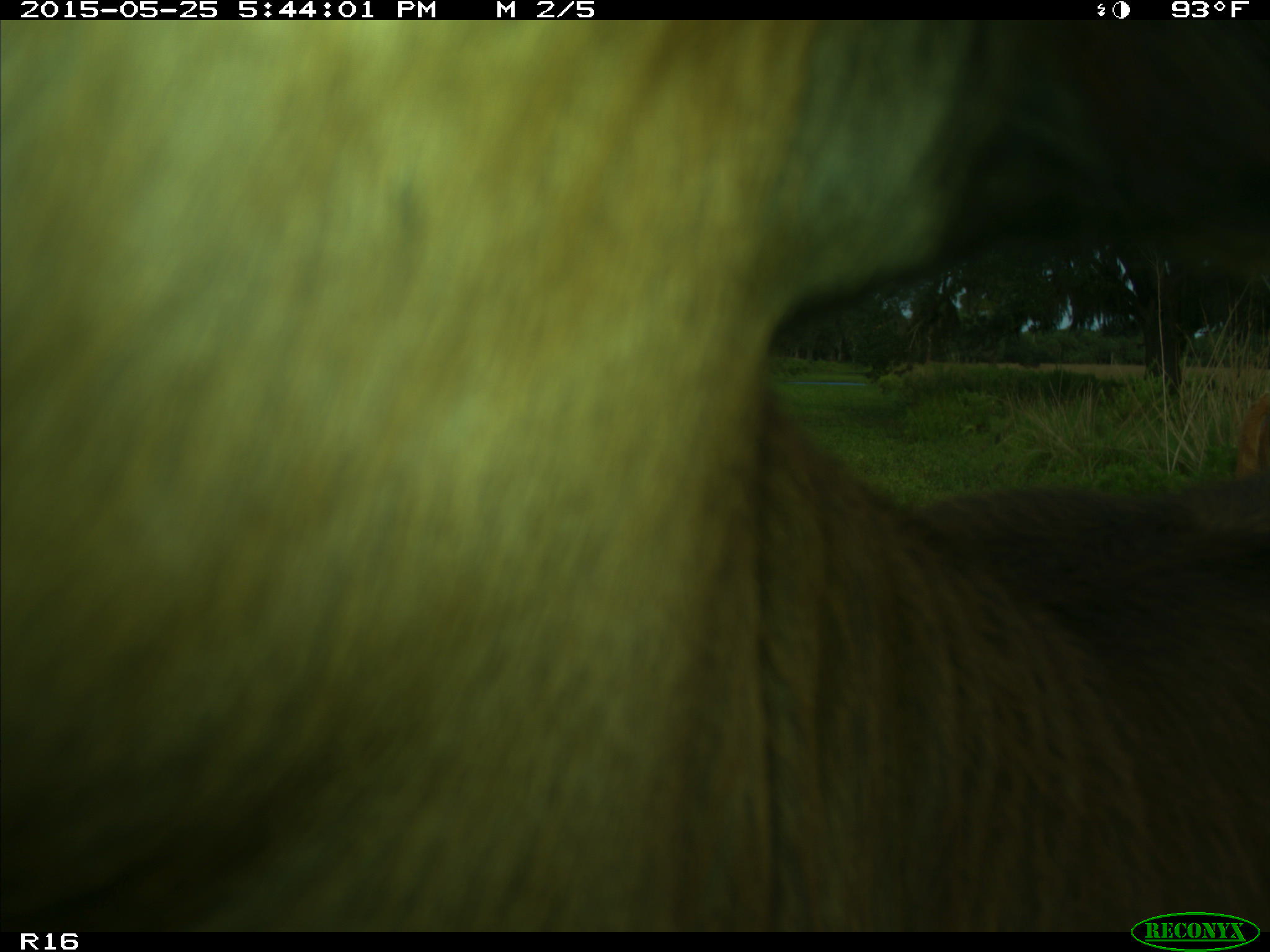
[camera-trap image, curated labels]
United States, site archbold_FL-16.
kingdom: Animalia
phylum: Chordata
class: Mammalia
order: Artiodactyla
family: Bovidae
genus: Bos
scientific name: Bos taurus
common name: domestic cow